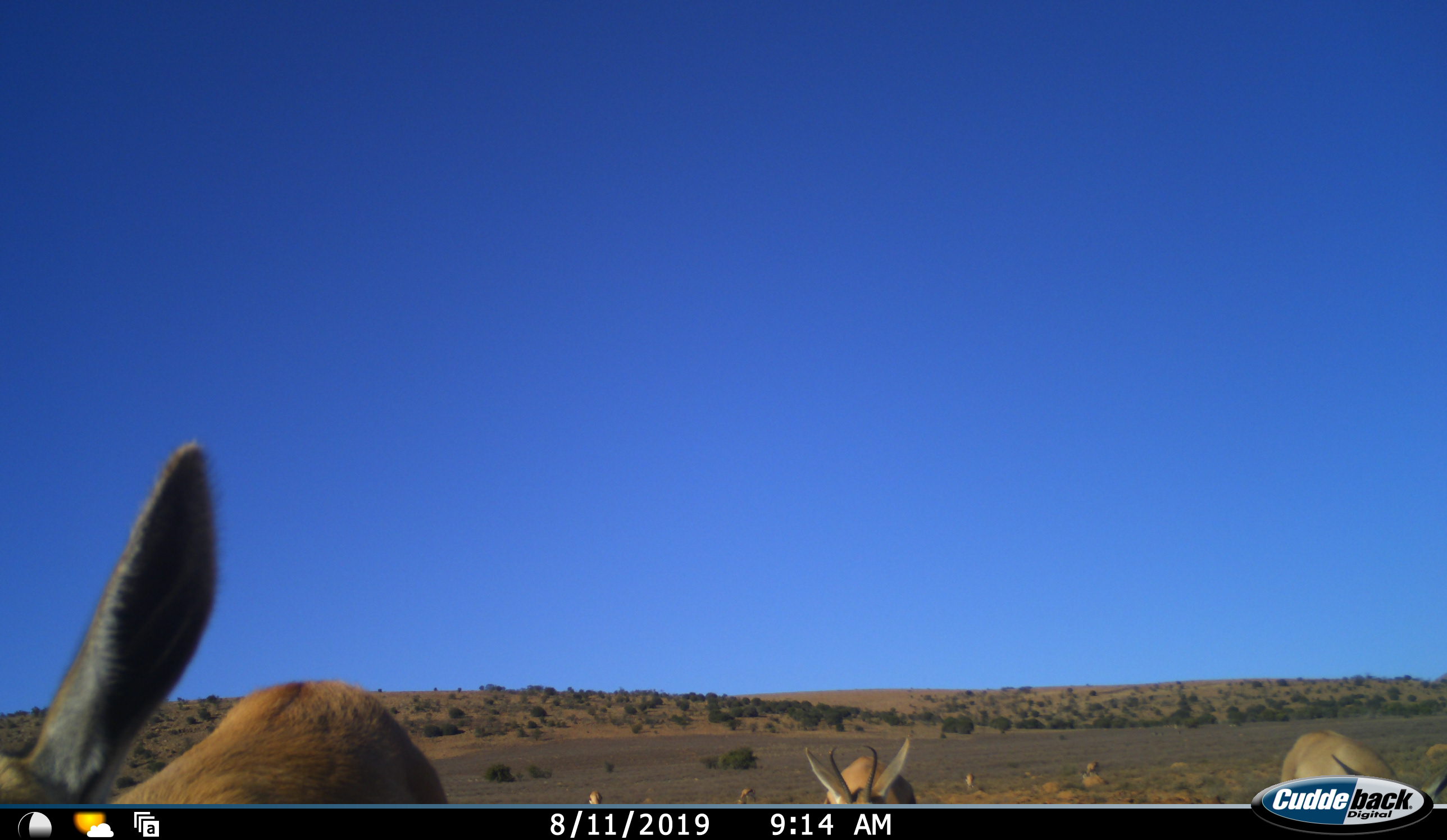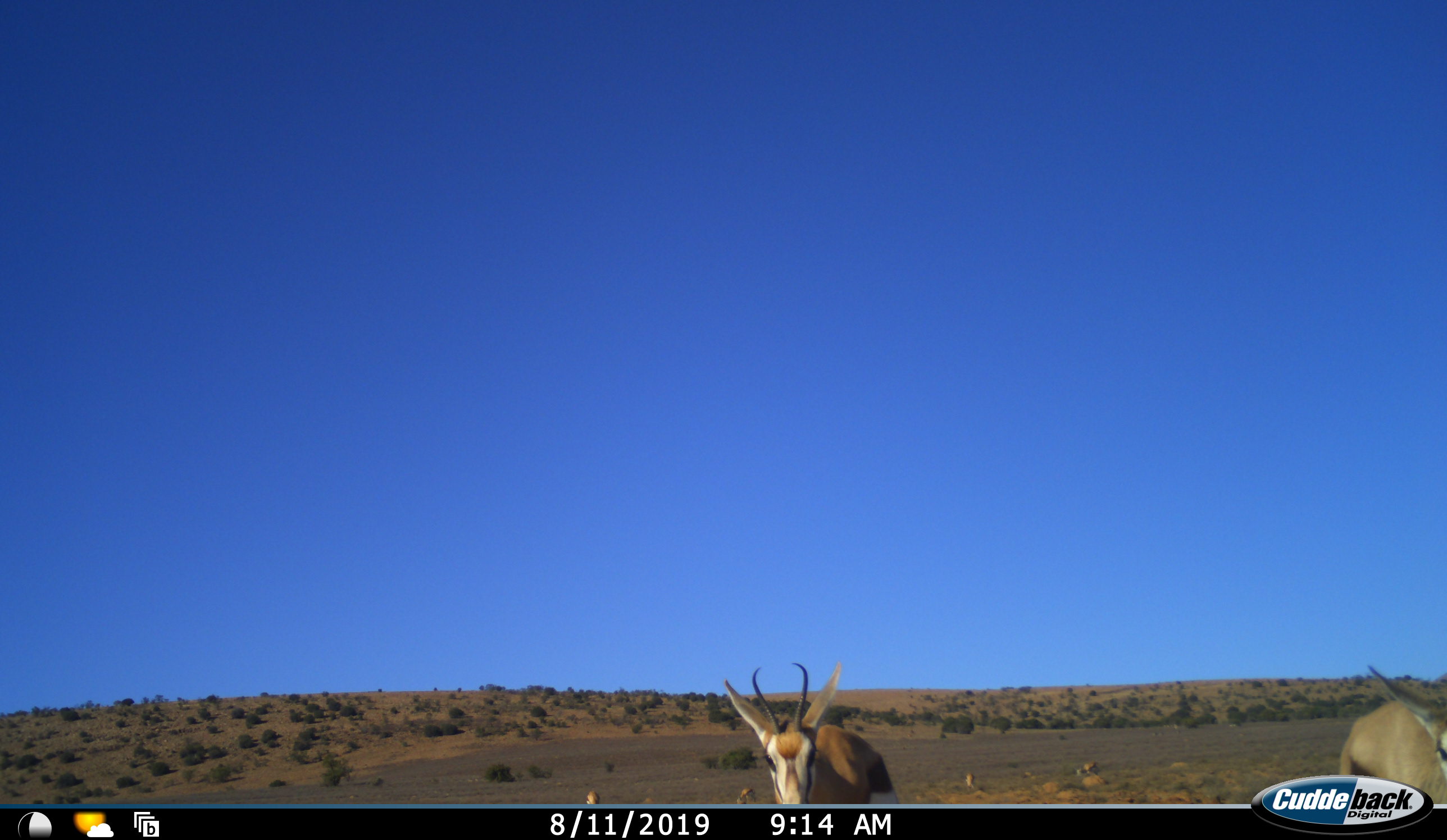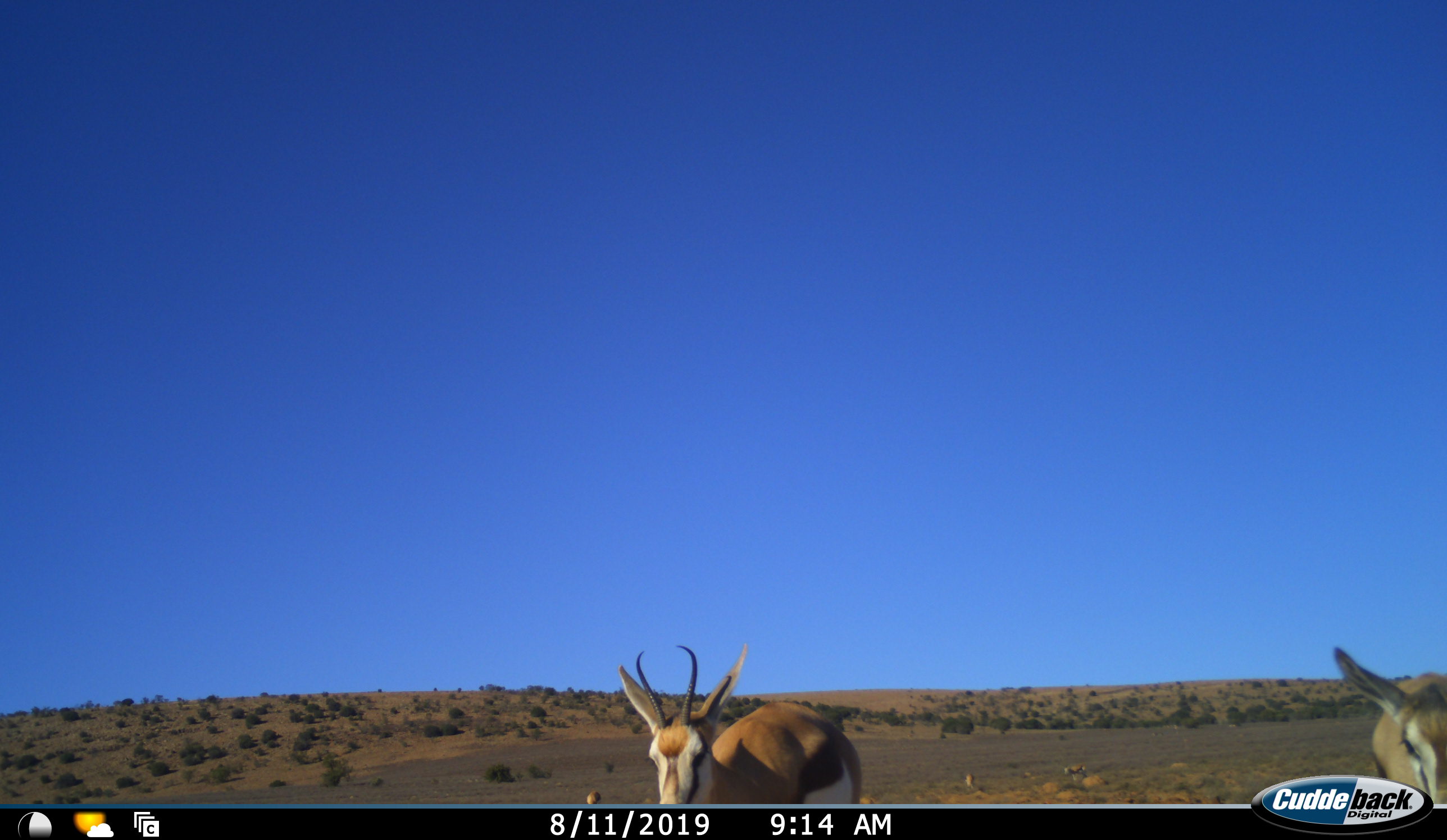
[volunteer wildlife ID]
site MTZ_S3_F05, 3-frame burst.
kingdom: Animalia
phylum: Chordata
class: Mammalia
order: Artiodactyla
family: Bovidae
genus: Antidorcas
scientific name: Antidorcas marsupialis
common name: springbok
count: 7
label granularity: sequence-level